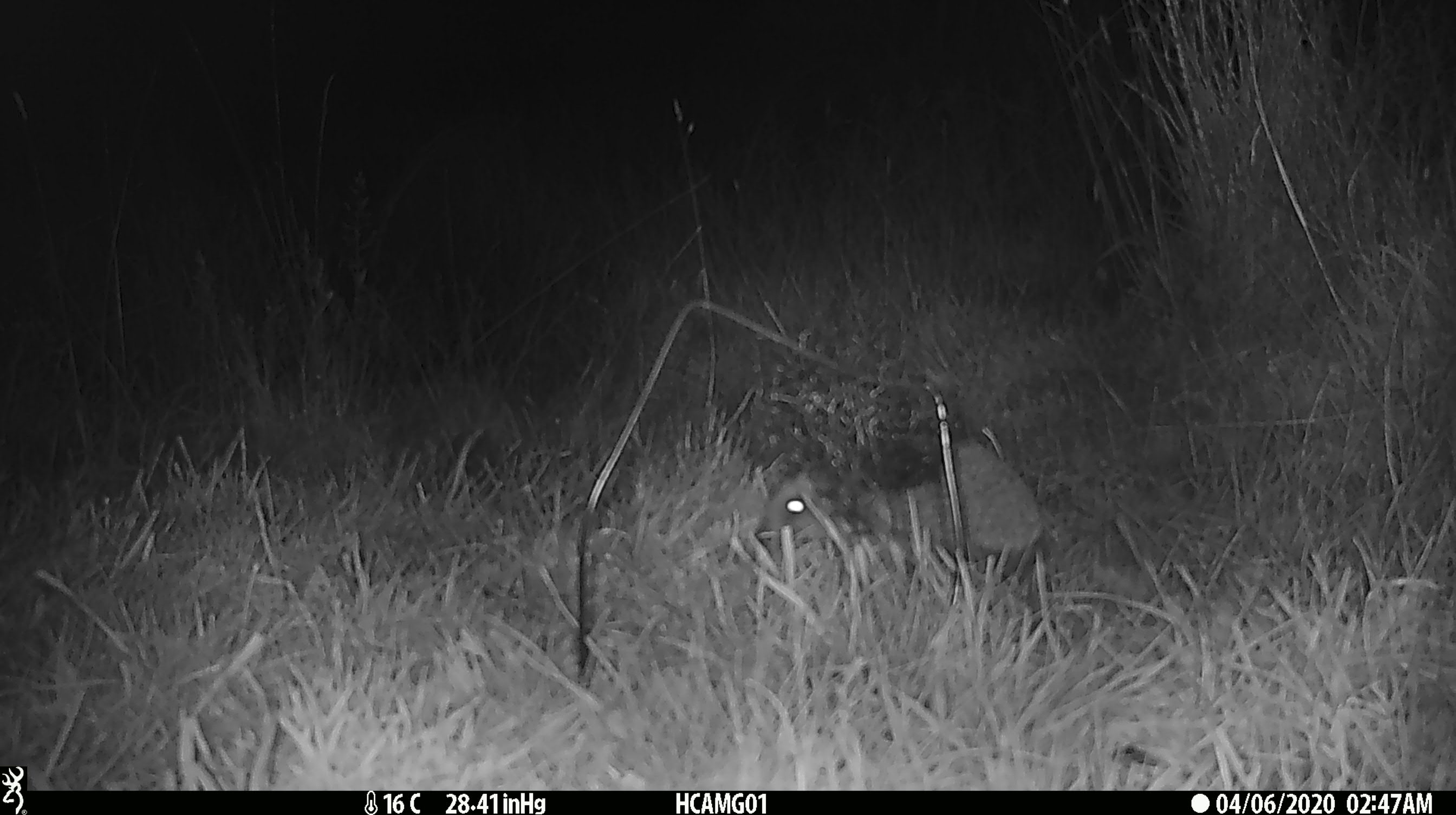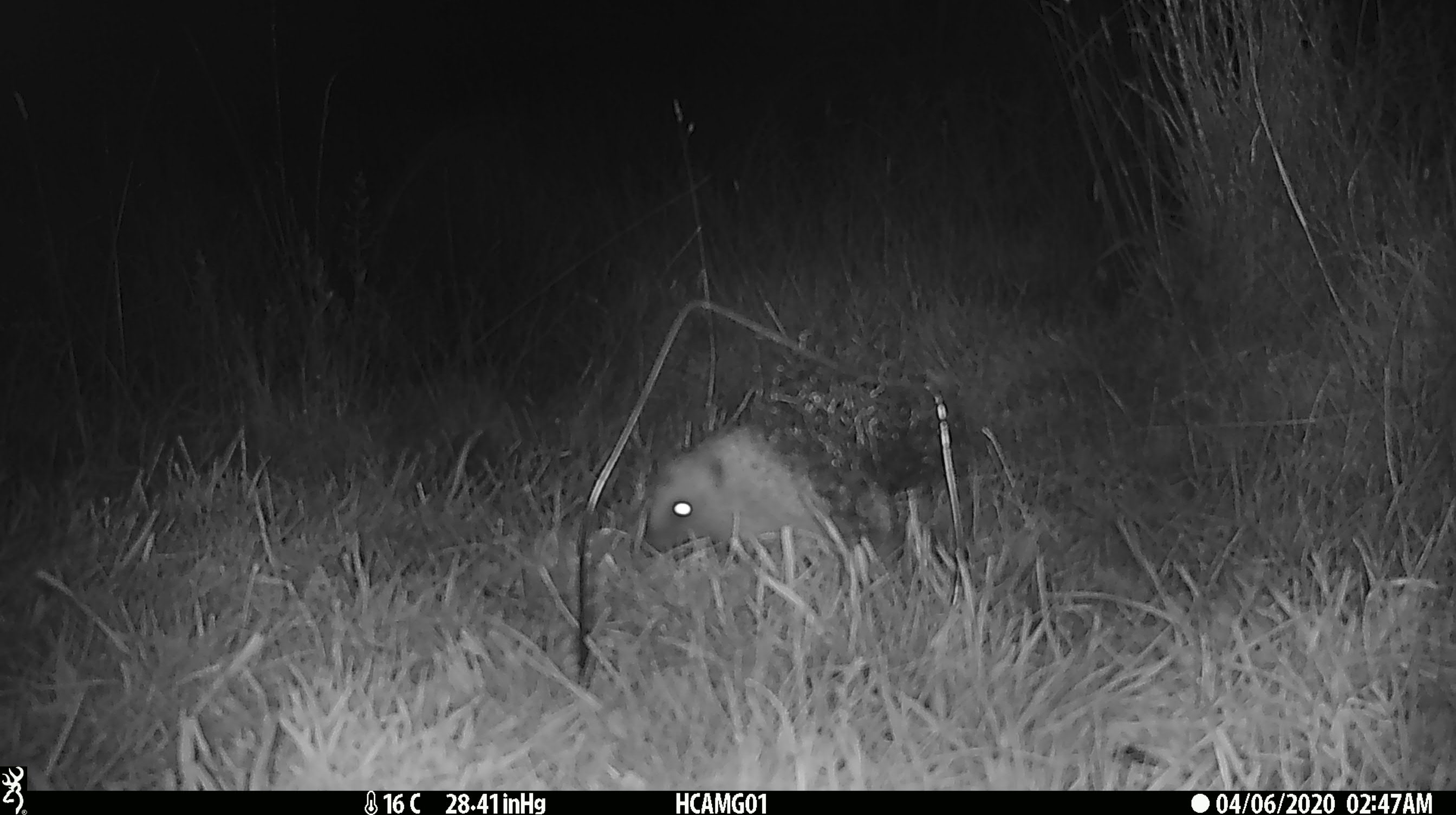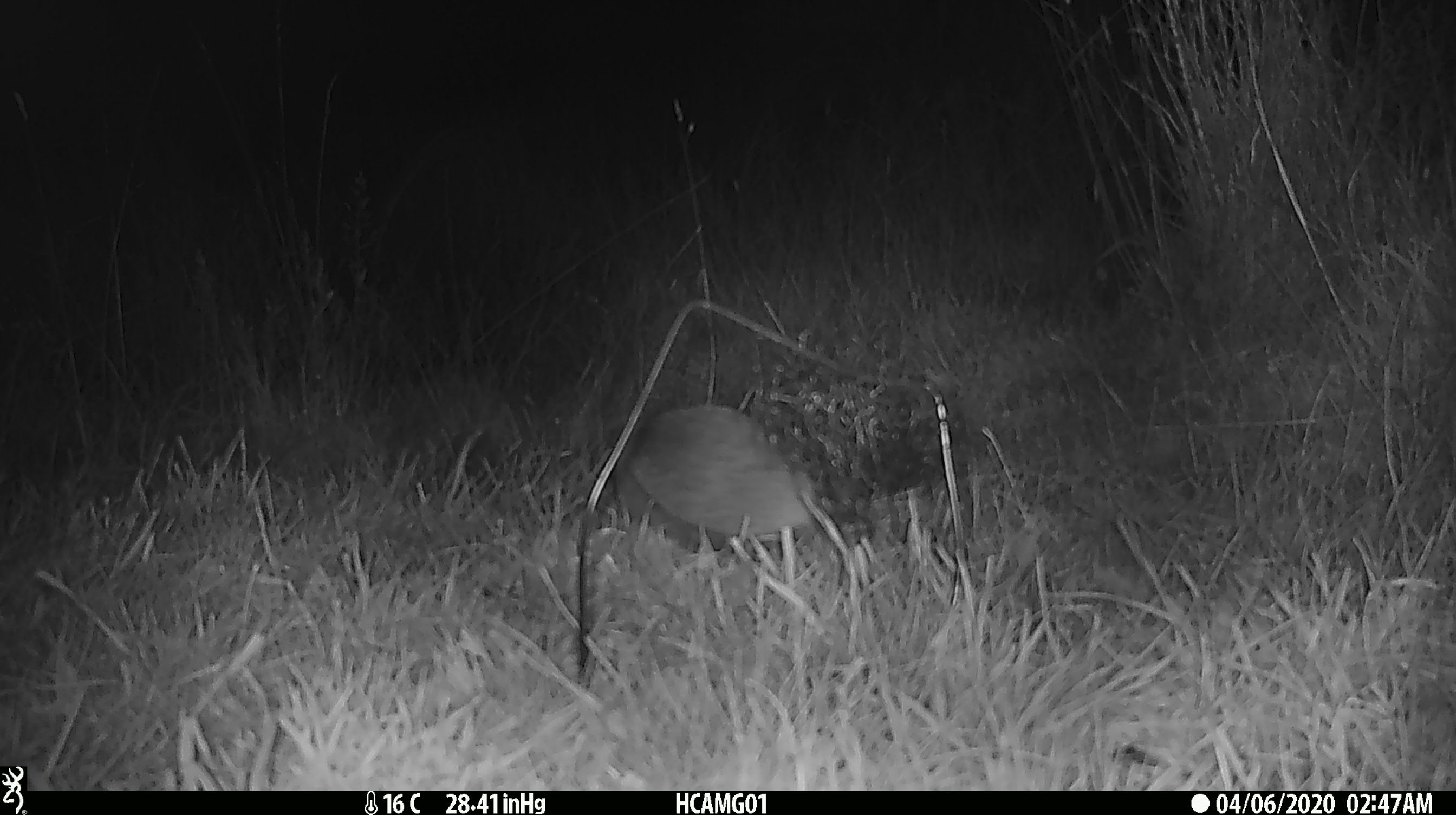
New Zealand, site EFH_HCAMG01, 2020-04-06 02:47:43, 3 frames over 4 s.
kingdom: Animalia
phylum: Chordata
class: Mammalia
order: Eulipotyphla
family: Erinaceidae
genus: Erinaceus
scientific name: Erinaceus europaeus europaeus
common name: european hedgehog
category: hedgehog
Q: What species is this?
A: Hedgehog (european hedgehog) (Erinaceus europaeus europaeus).